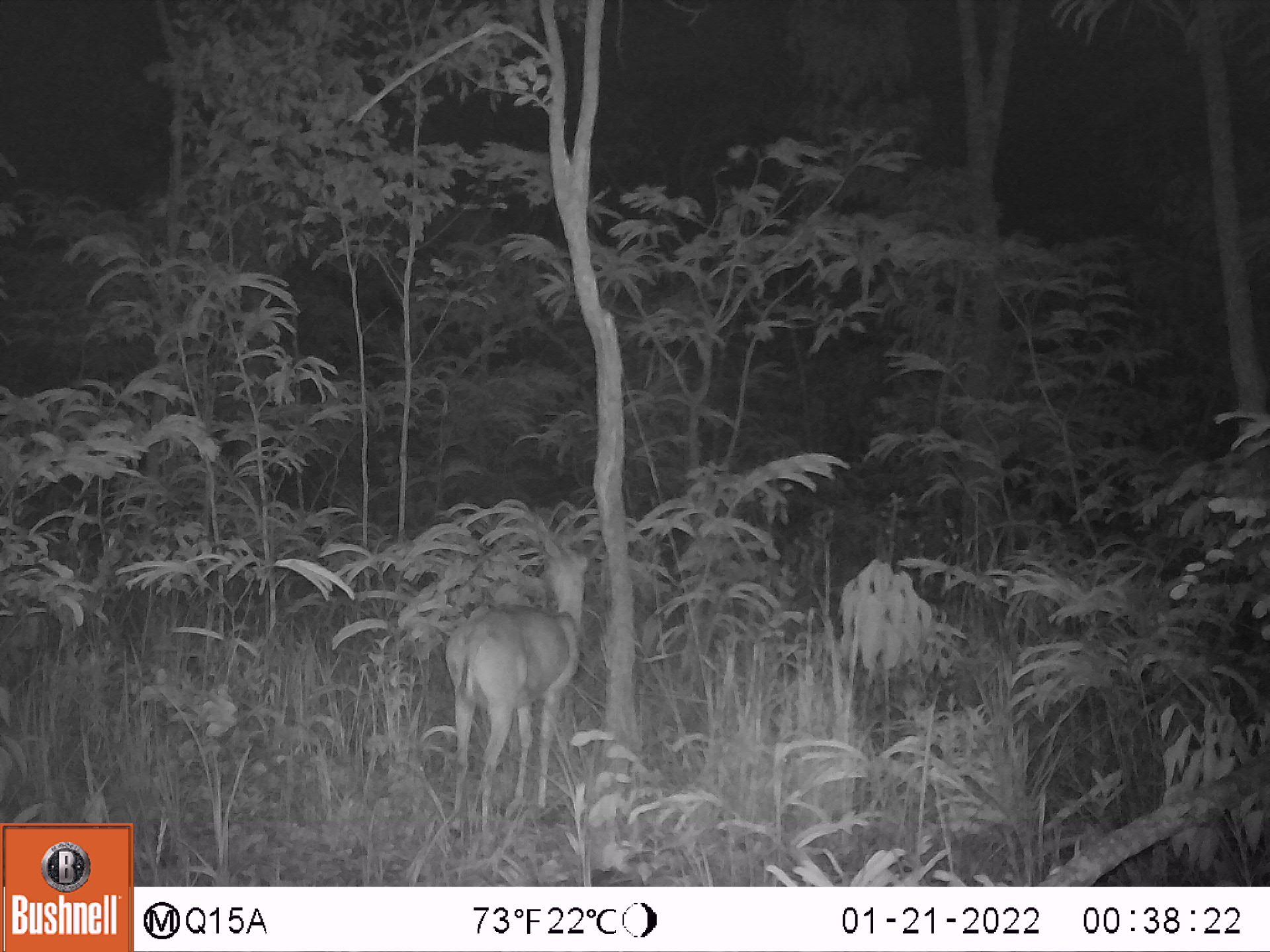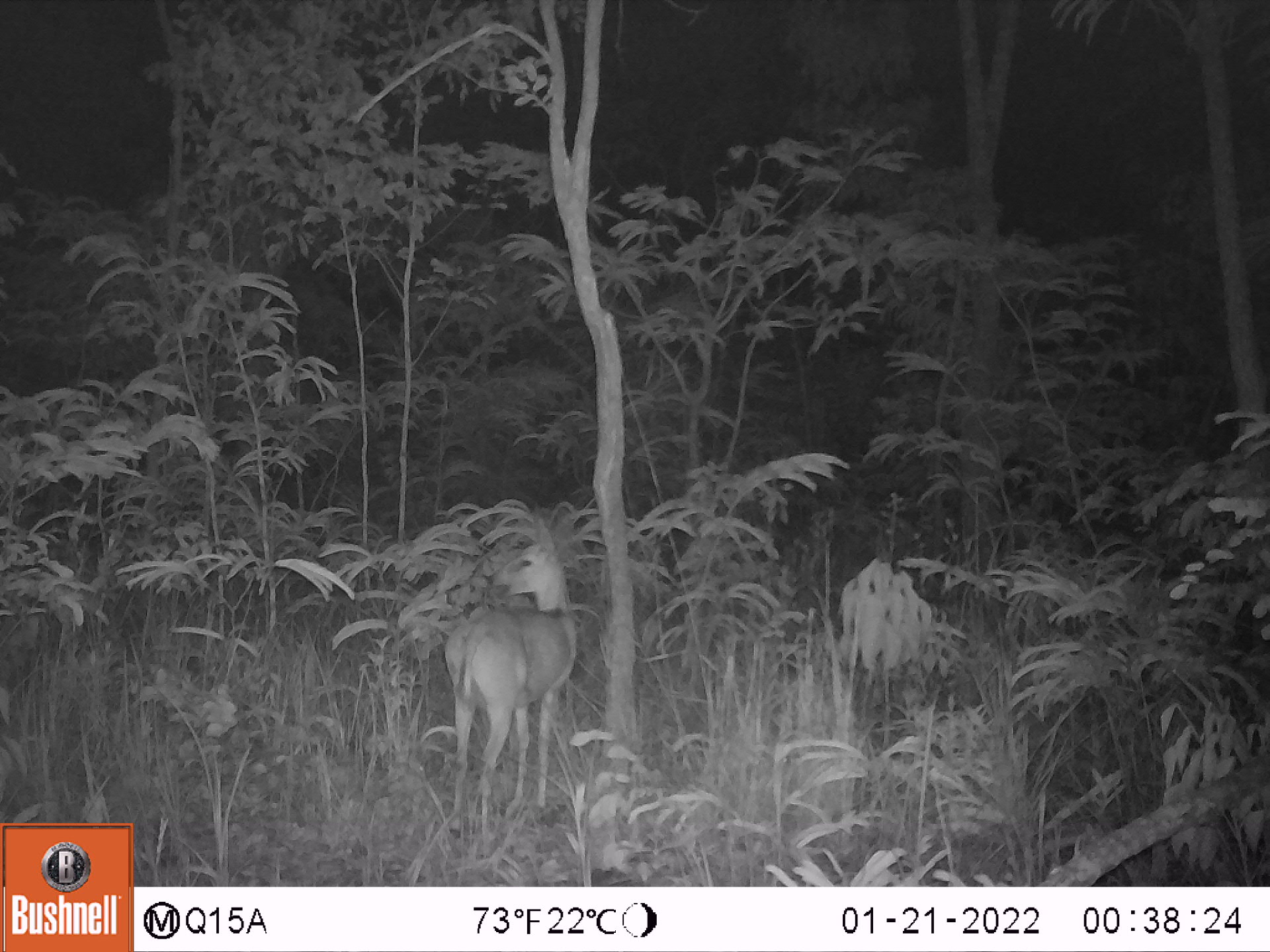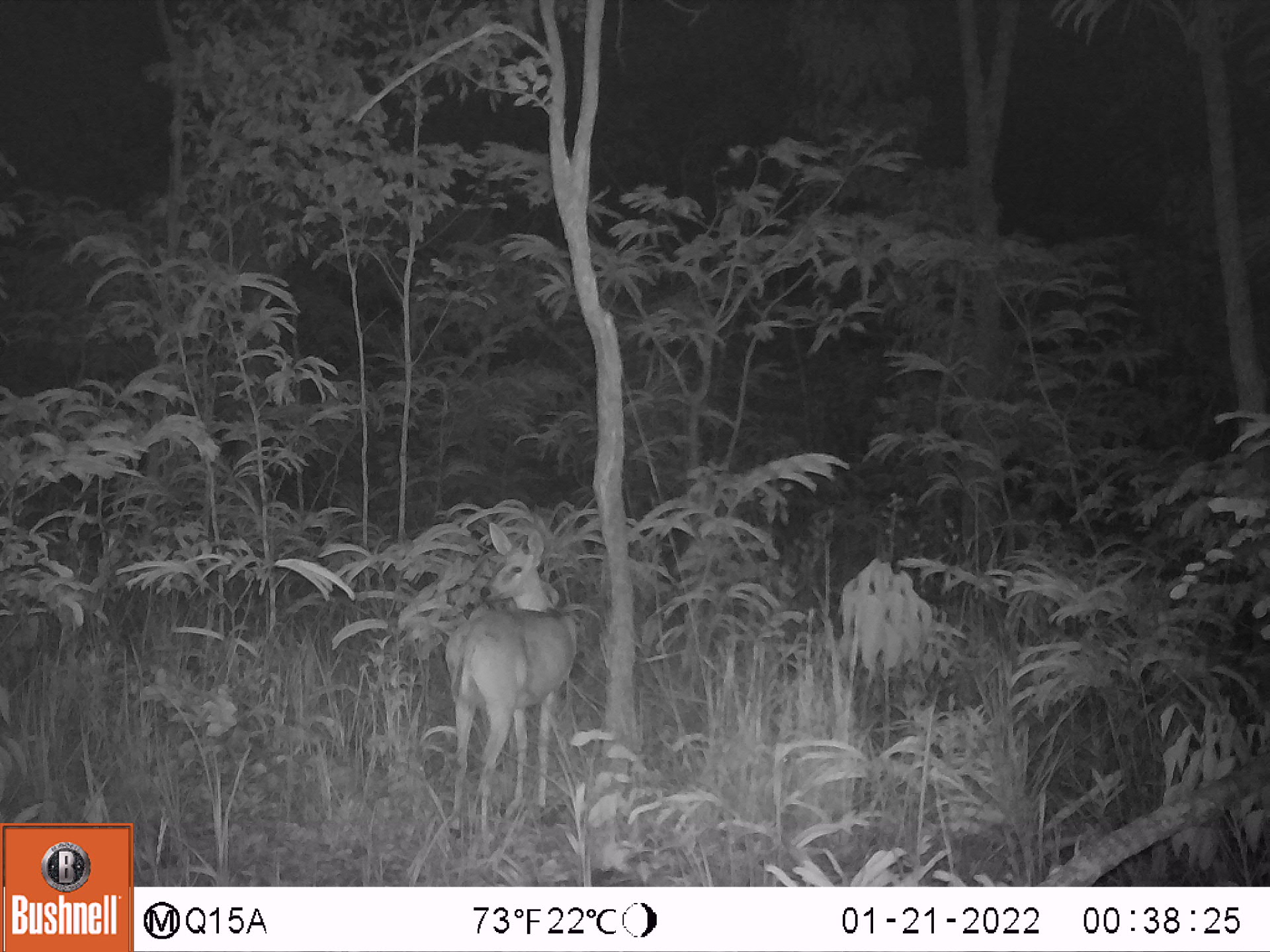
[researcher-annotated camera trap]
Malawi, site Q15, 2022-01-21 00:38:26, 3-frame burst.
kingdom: Animalia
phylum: Chordata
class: Mammalia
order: Artiodactyla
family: Bovidae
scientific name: Antilopinae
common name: small antelope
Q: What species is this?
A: Small antelope (Antilopinae).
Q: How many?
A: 1.